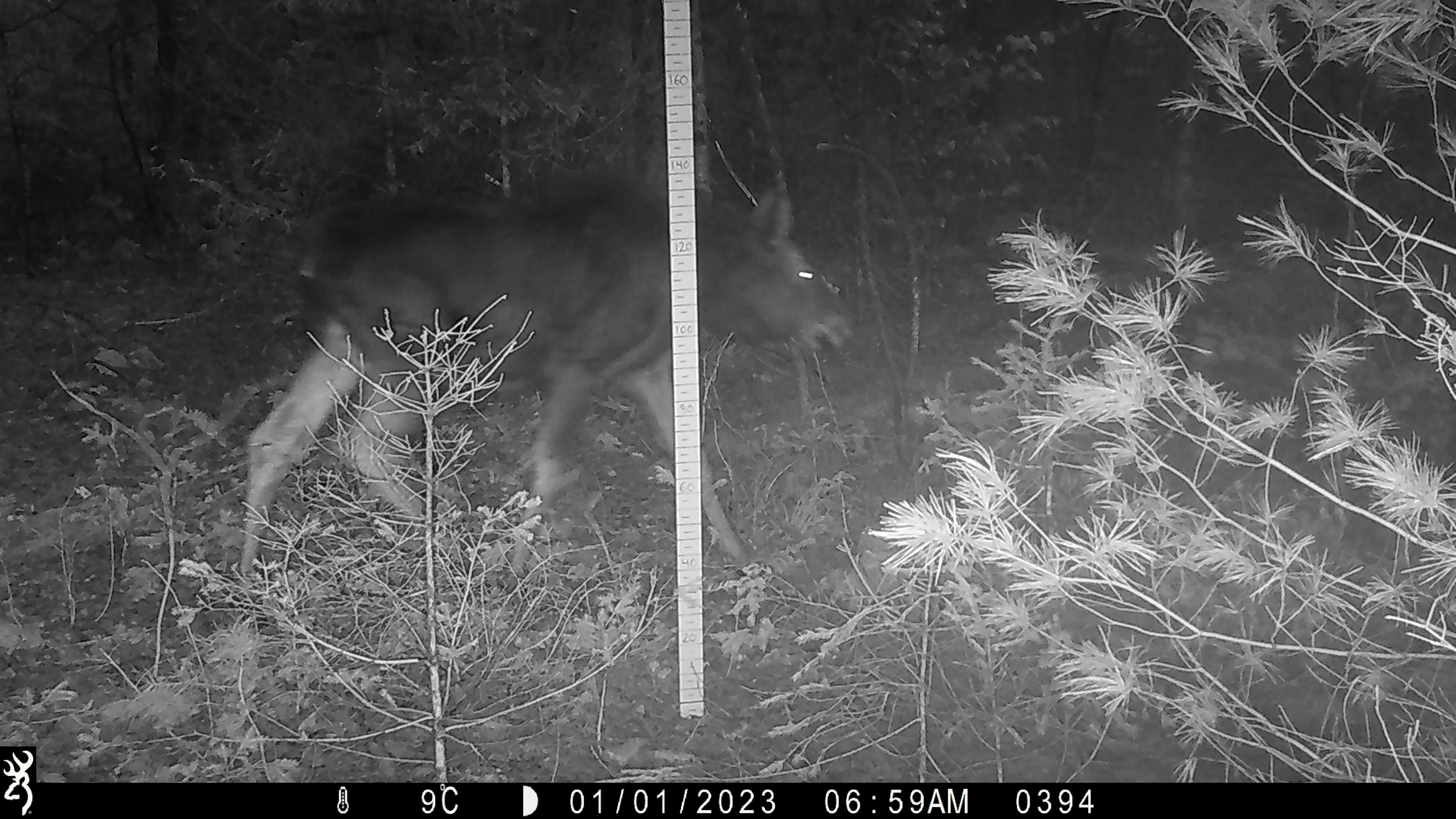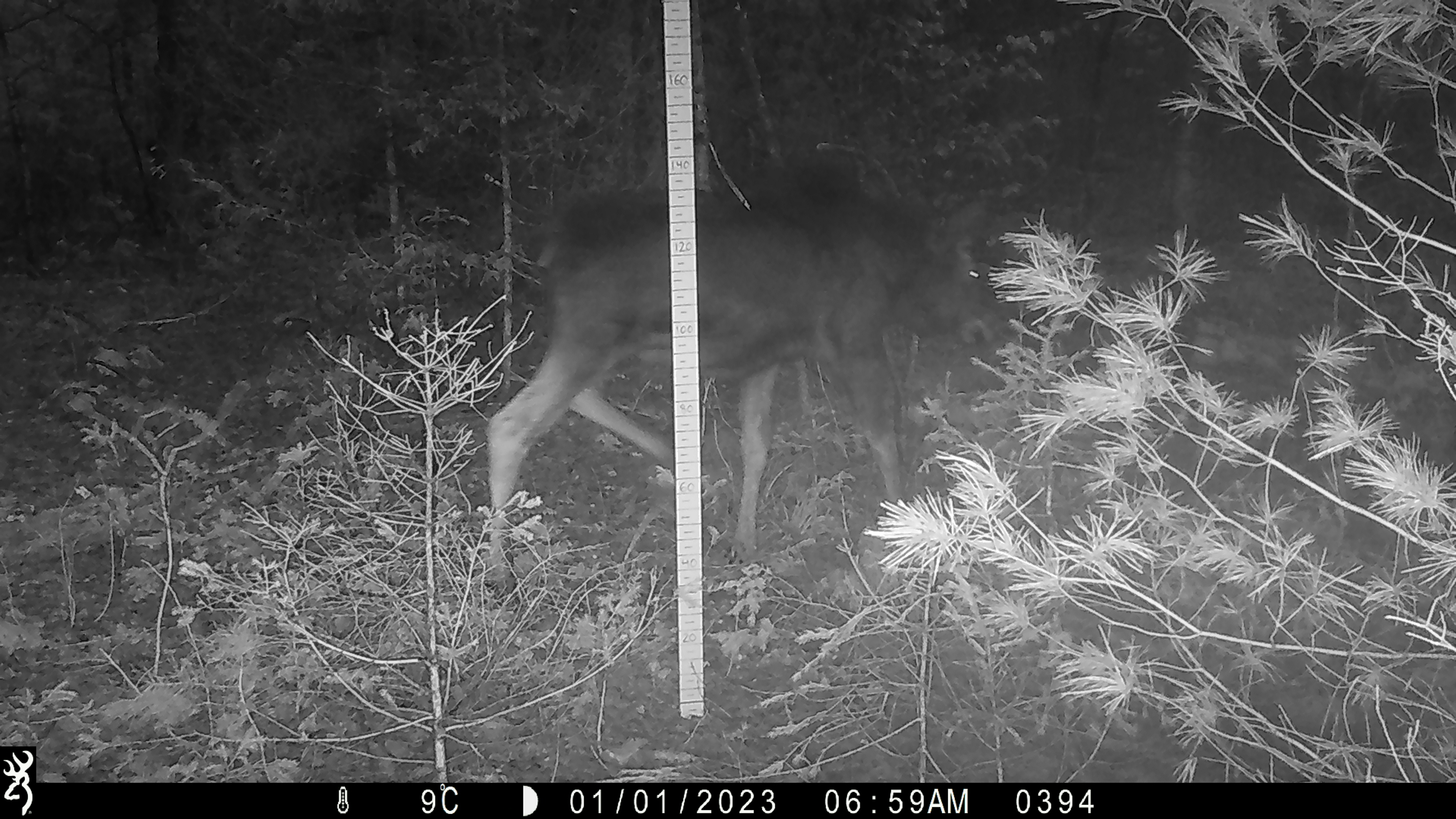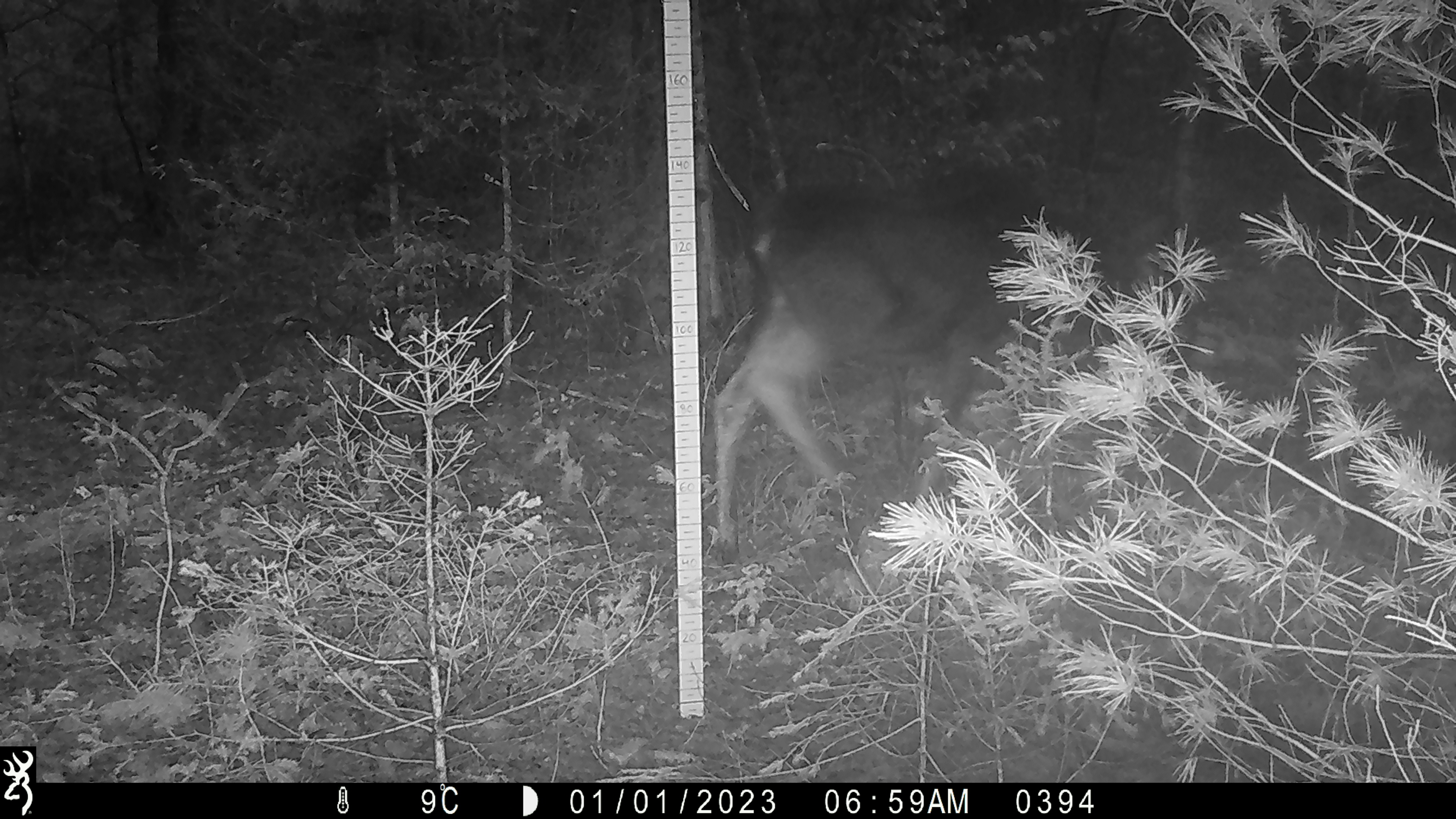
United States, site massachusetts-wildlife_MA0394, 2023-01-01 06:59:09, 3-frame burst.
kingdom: Animalia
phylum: Chordata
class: Mammalia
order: Artiodactyla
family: Cervidae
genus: Alces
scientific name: Alces alces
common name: moose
Moose (Alces alces).